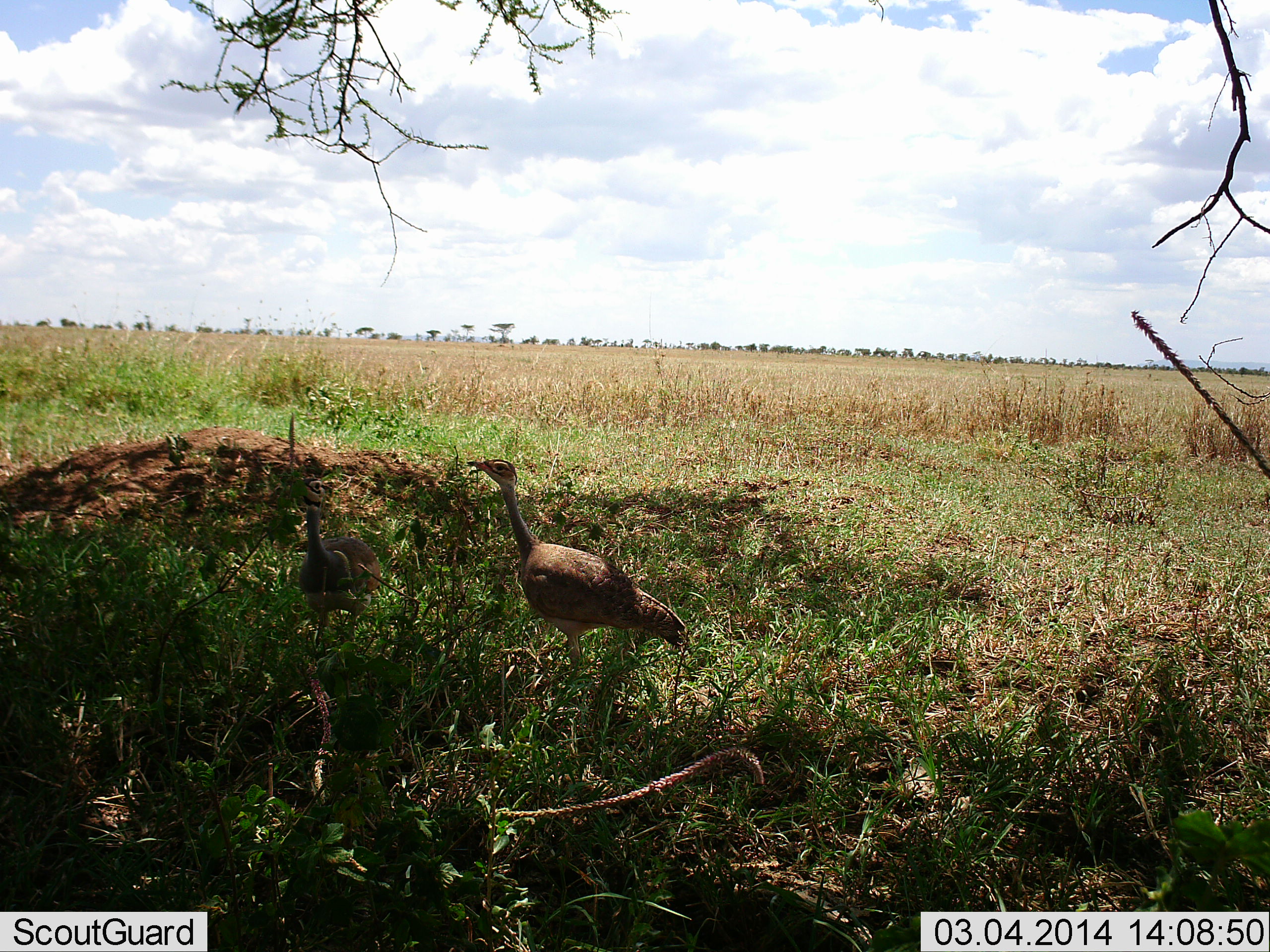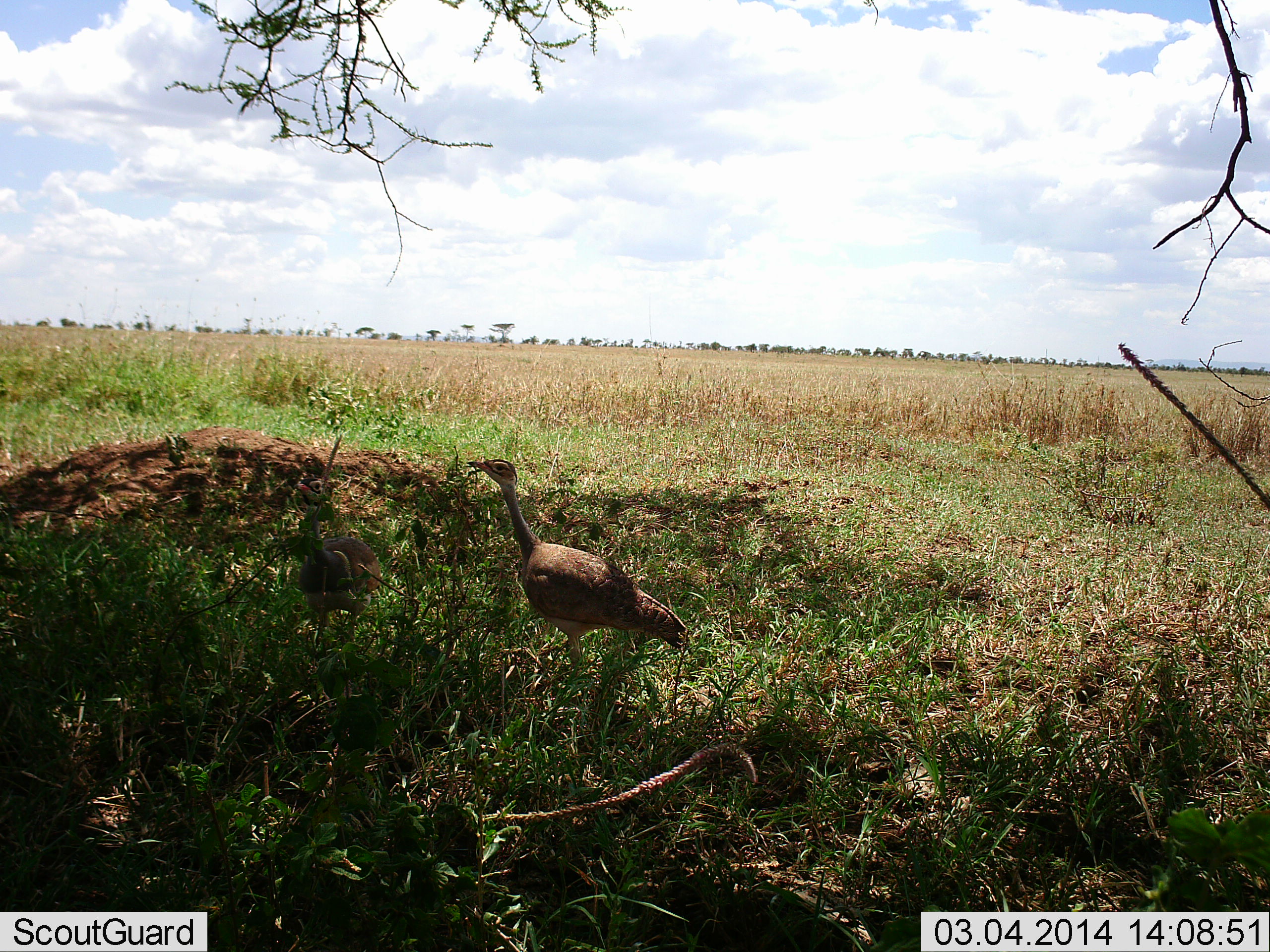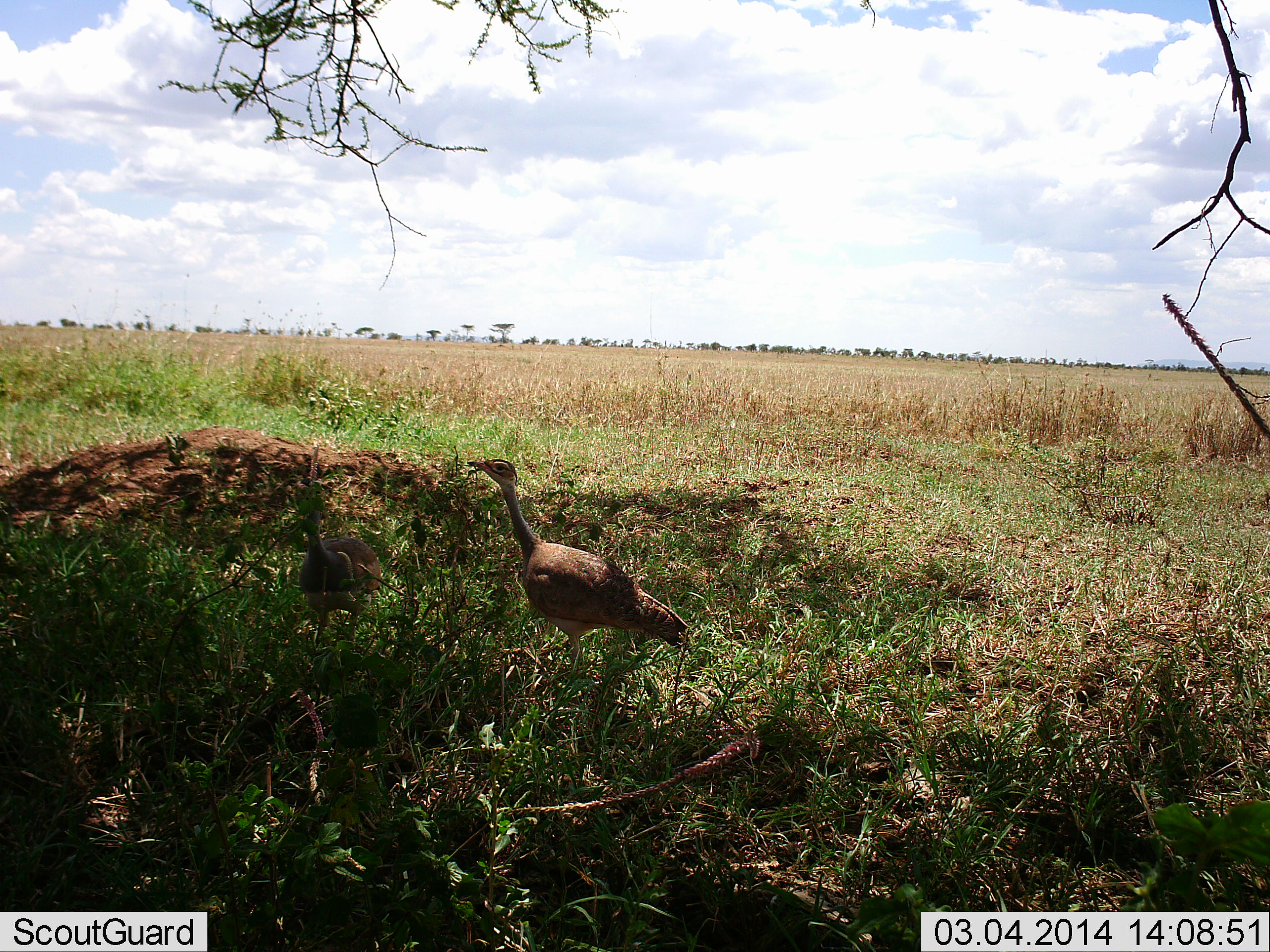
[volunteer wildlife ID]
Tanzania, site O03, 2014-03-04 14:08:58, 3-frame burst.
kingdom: Animalia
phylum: Chordata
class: Aves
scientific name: Aves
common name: bird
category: otherbird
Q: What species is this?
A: Otherbird (bird) (Aves).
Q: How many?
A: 2.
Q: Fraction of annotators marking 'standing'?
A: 100%.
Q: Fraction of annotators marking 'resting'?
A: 0%.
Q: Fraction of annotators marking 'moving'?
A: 0%.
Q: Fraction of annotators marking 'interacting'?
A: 0%.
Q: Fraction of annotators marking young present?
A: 0%.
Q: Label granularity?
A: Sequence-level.